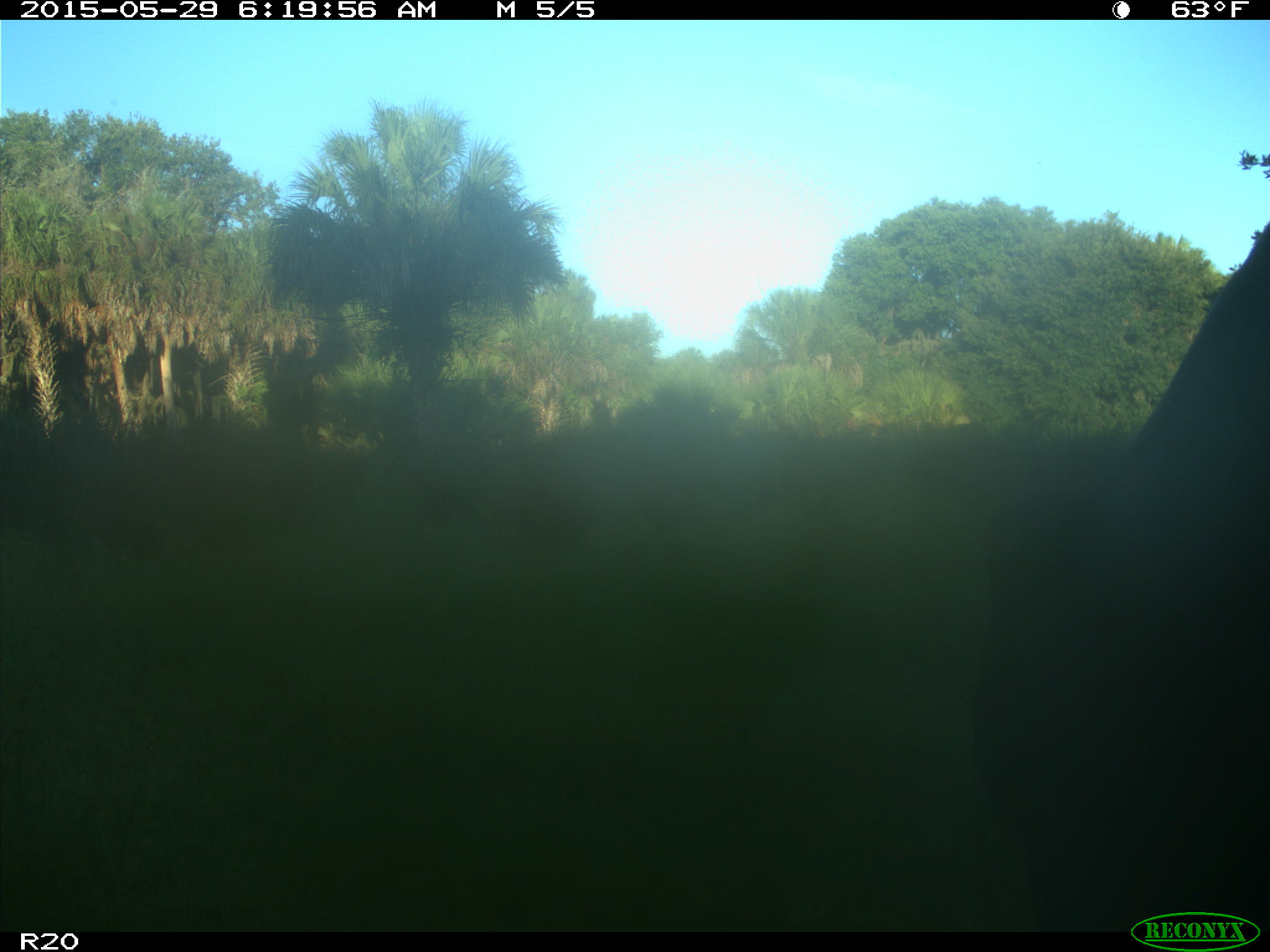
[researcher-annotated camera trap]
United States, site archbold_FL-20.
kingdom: Animalia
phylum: Chordata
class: Mammalia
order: Artiodactyla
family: Bovidae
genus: Bos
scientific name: Bos taurus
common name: domestic cow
Bos taurus (domestic cow).